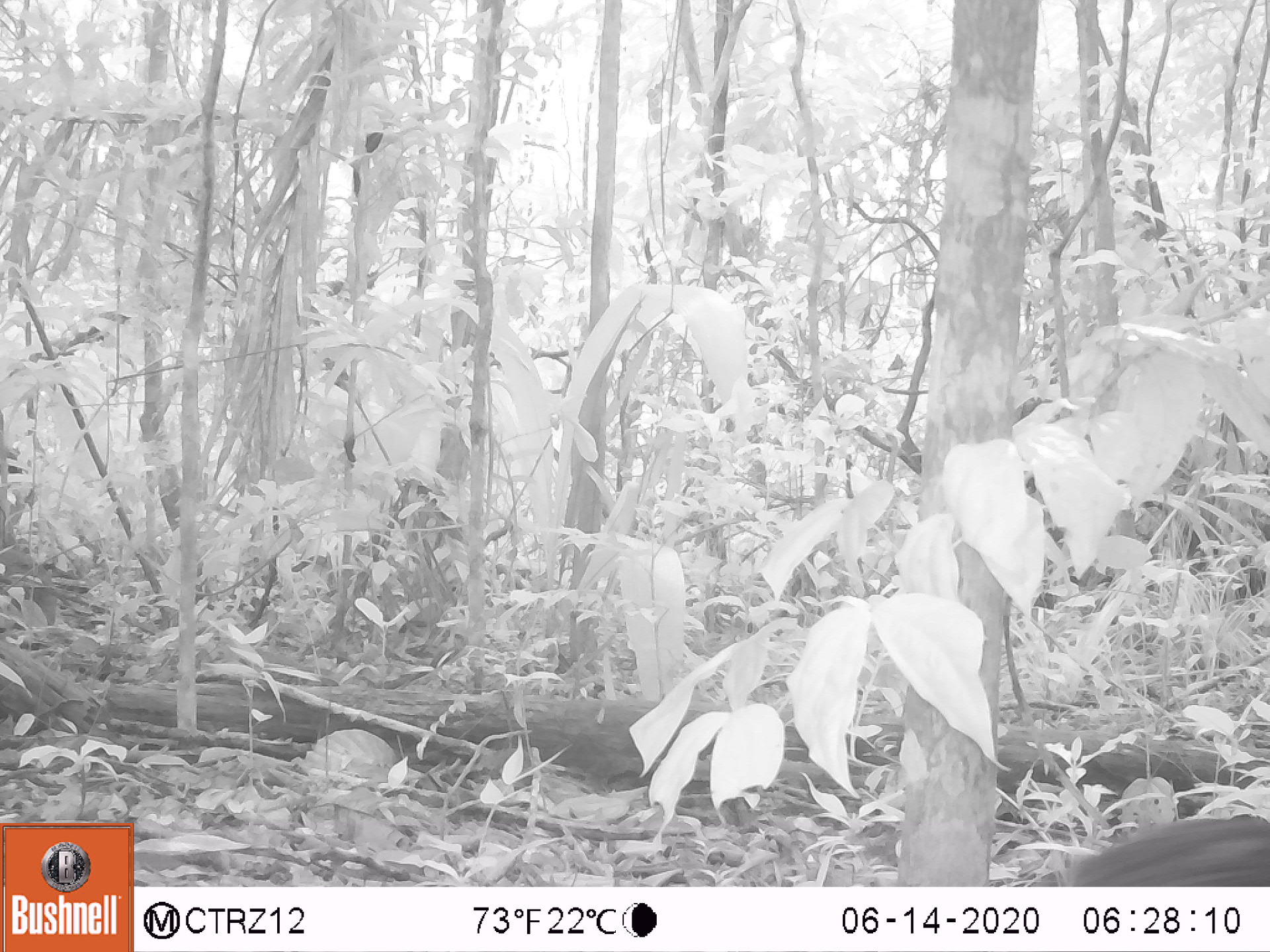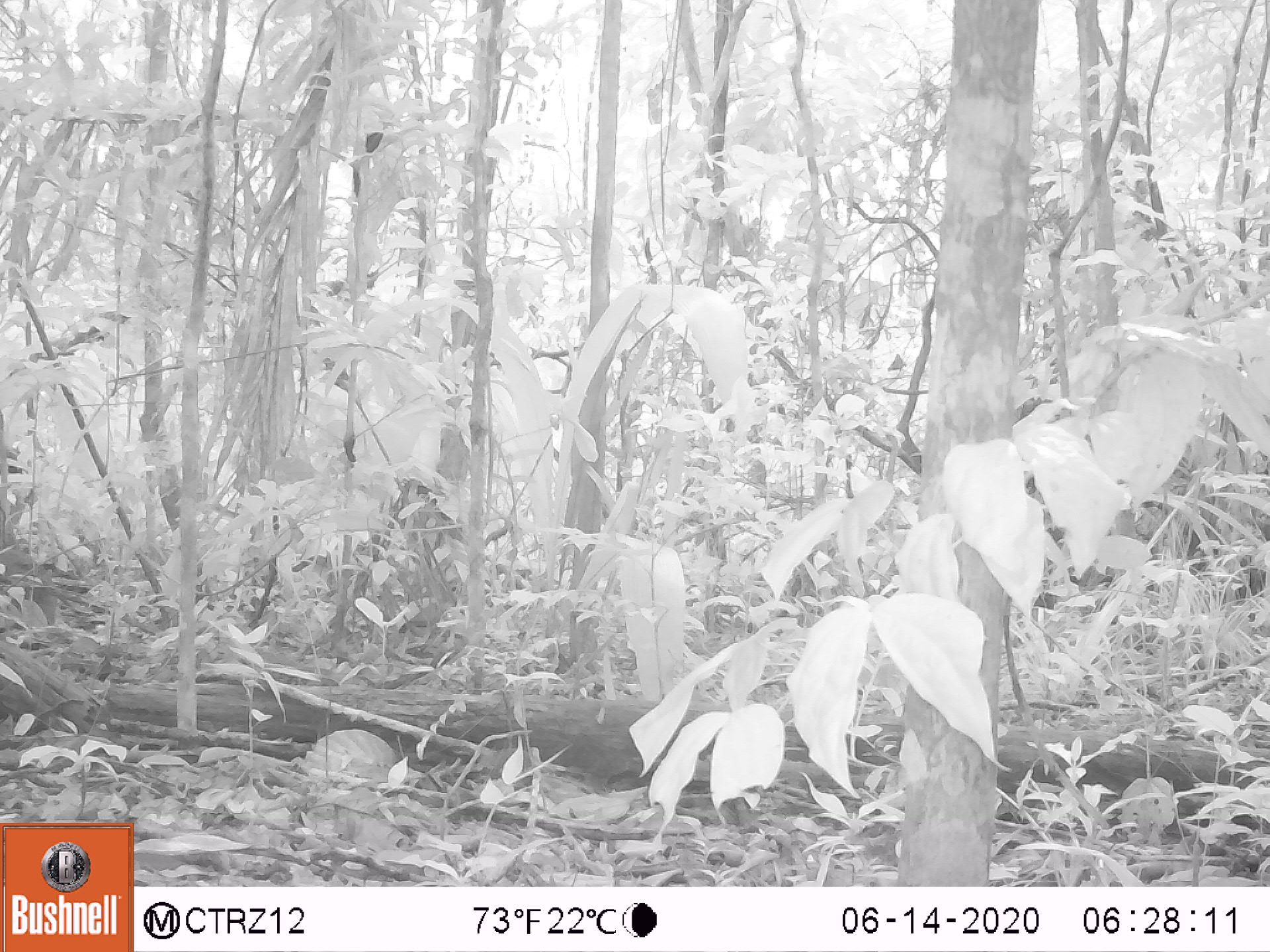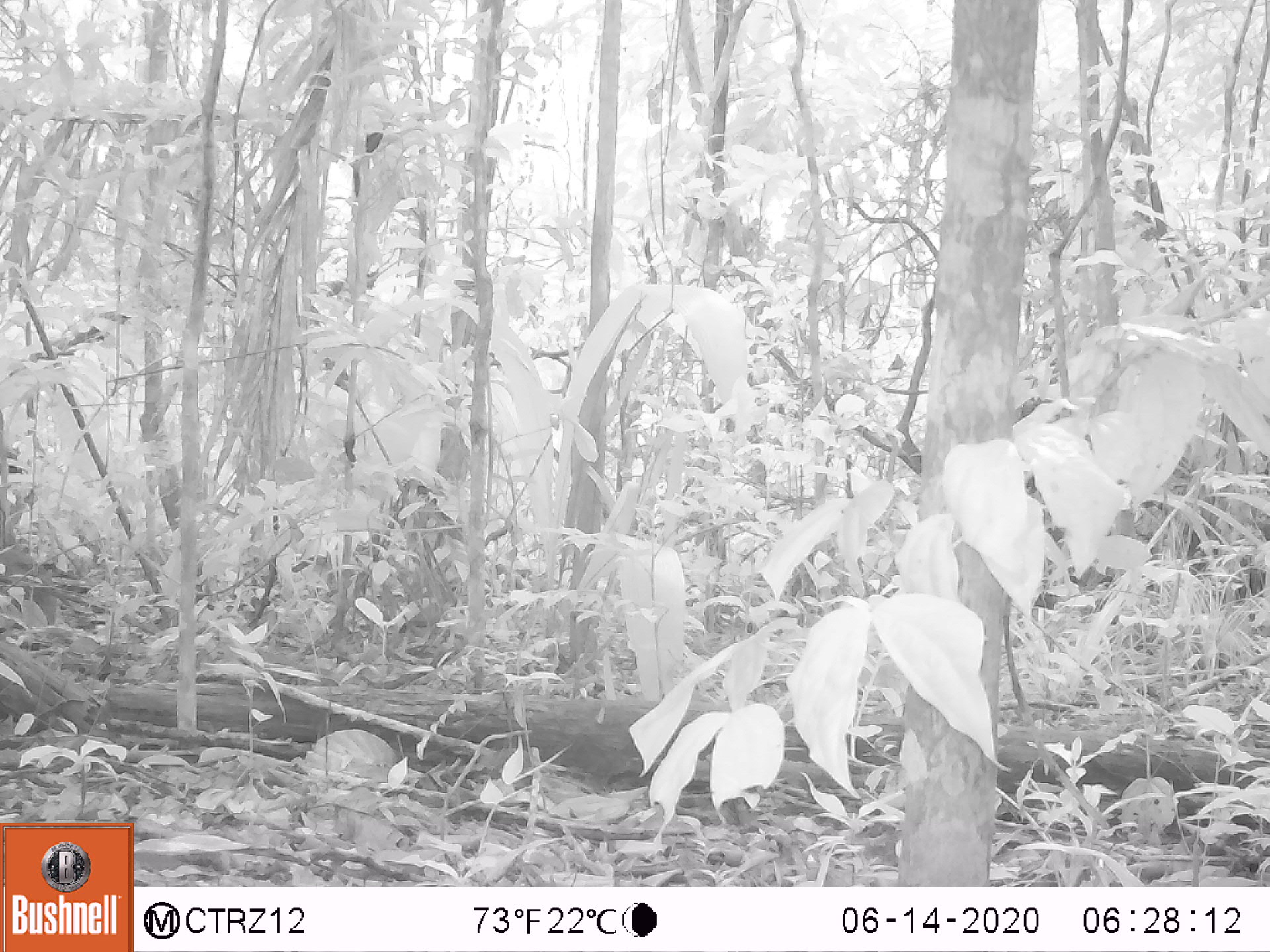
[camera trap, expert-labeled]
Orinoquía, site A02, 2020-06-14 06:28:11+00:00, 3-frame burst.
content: unidentified animal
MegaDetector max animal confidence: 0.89